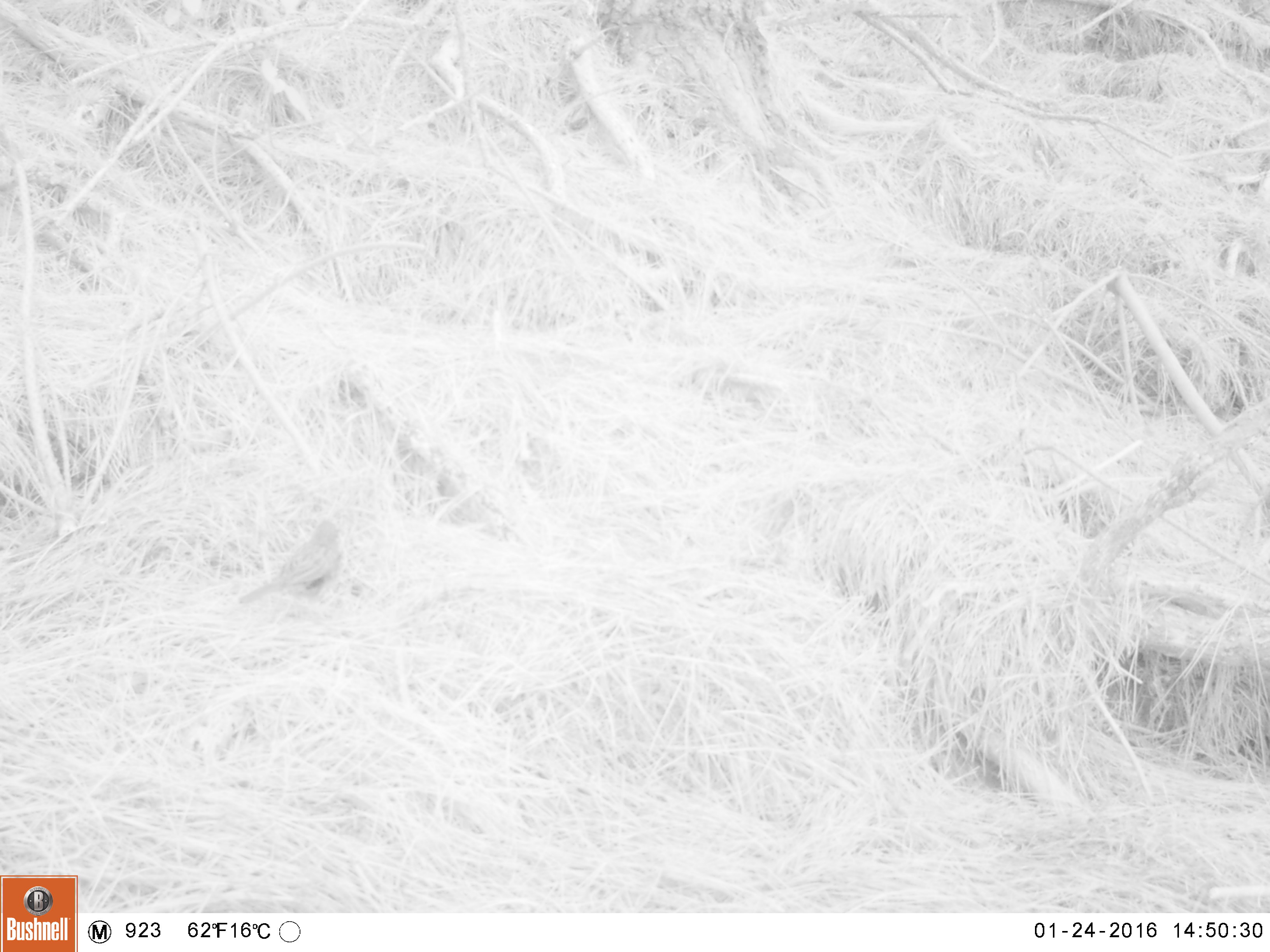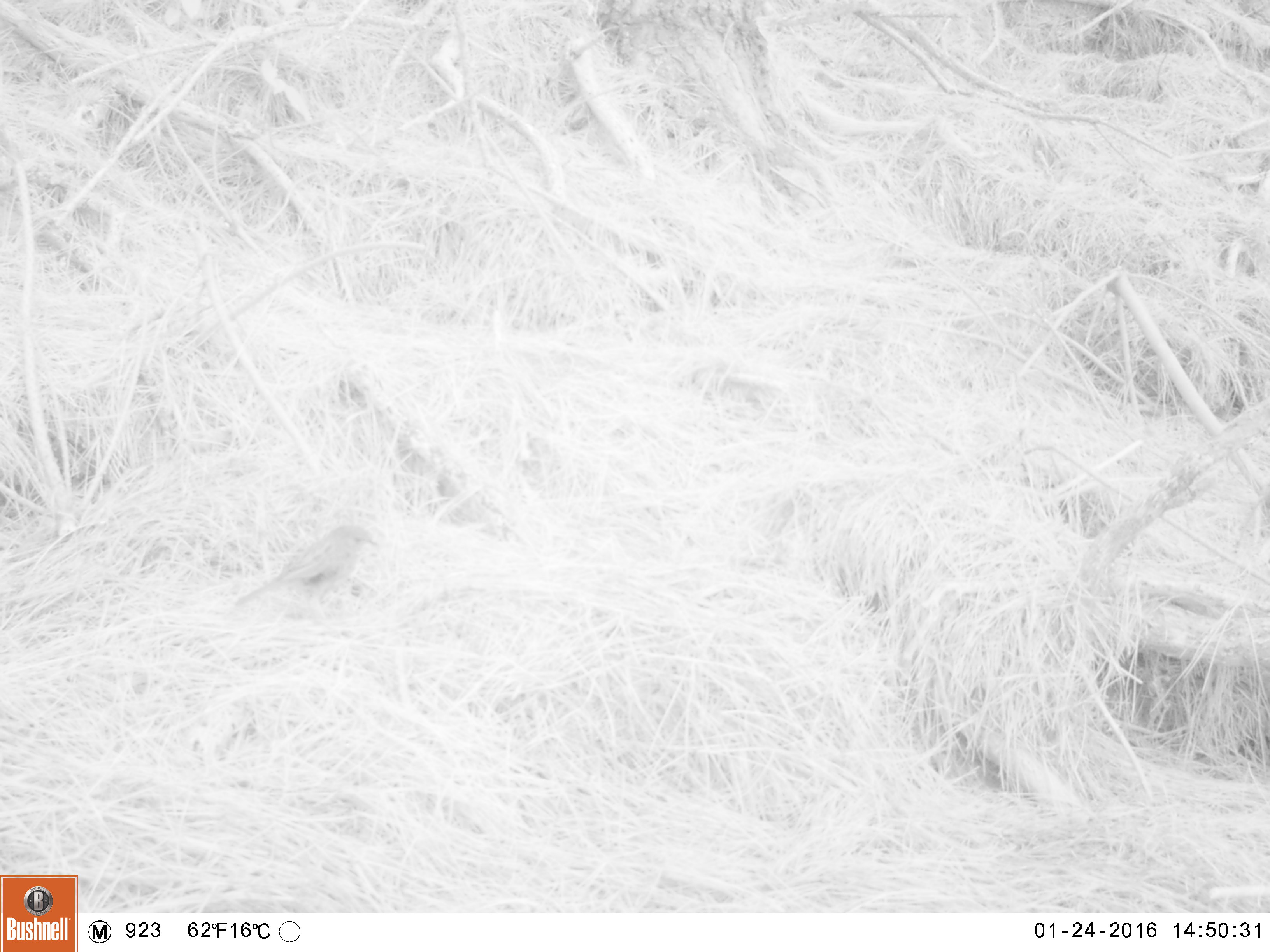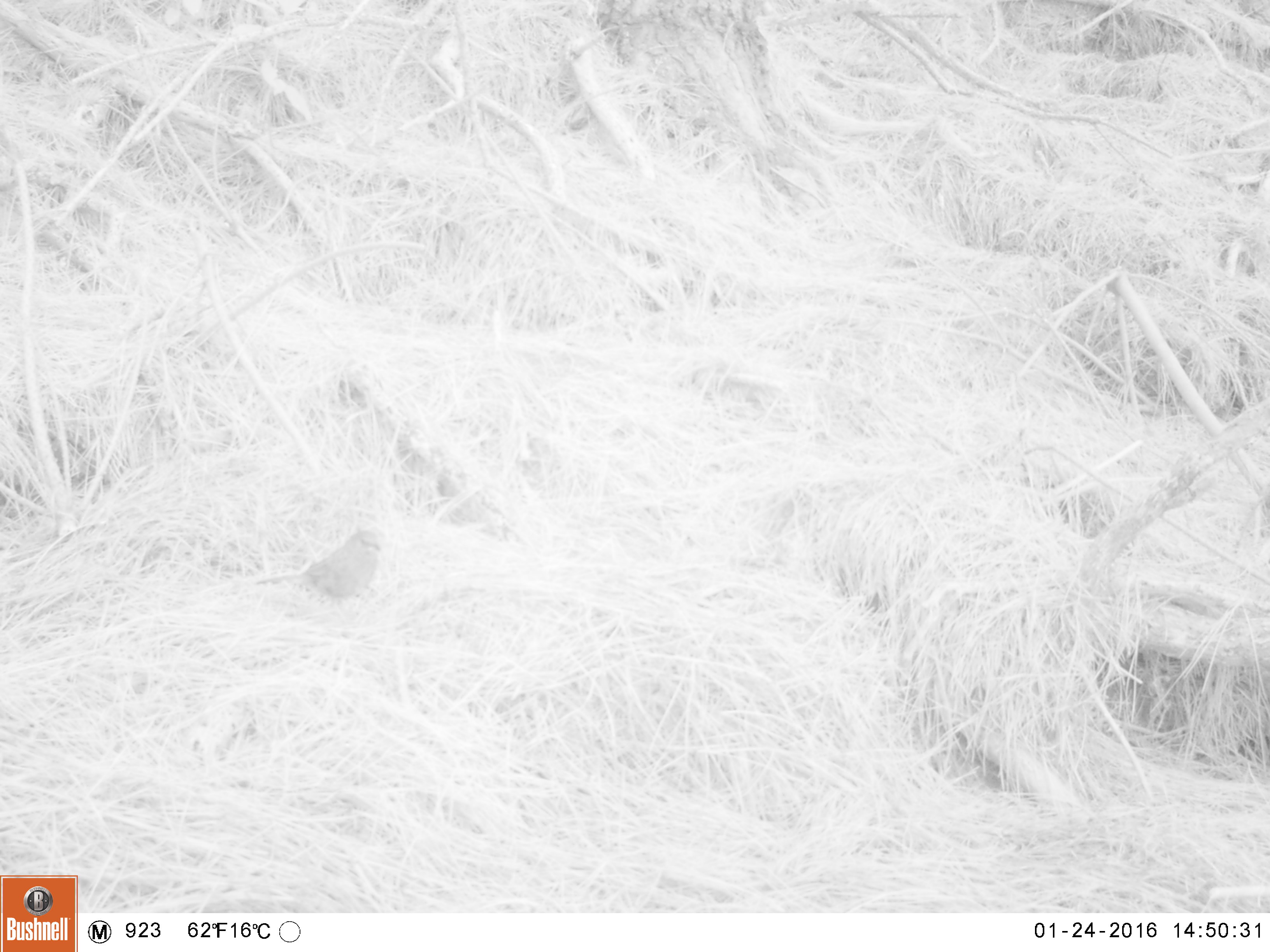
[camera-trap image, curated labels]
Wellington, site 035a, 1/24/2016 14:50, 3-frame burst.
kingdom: Animalia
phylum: Chordata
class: Aves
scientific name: Aves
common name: bird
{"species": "bird (Aves)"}